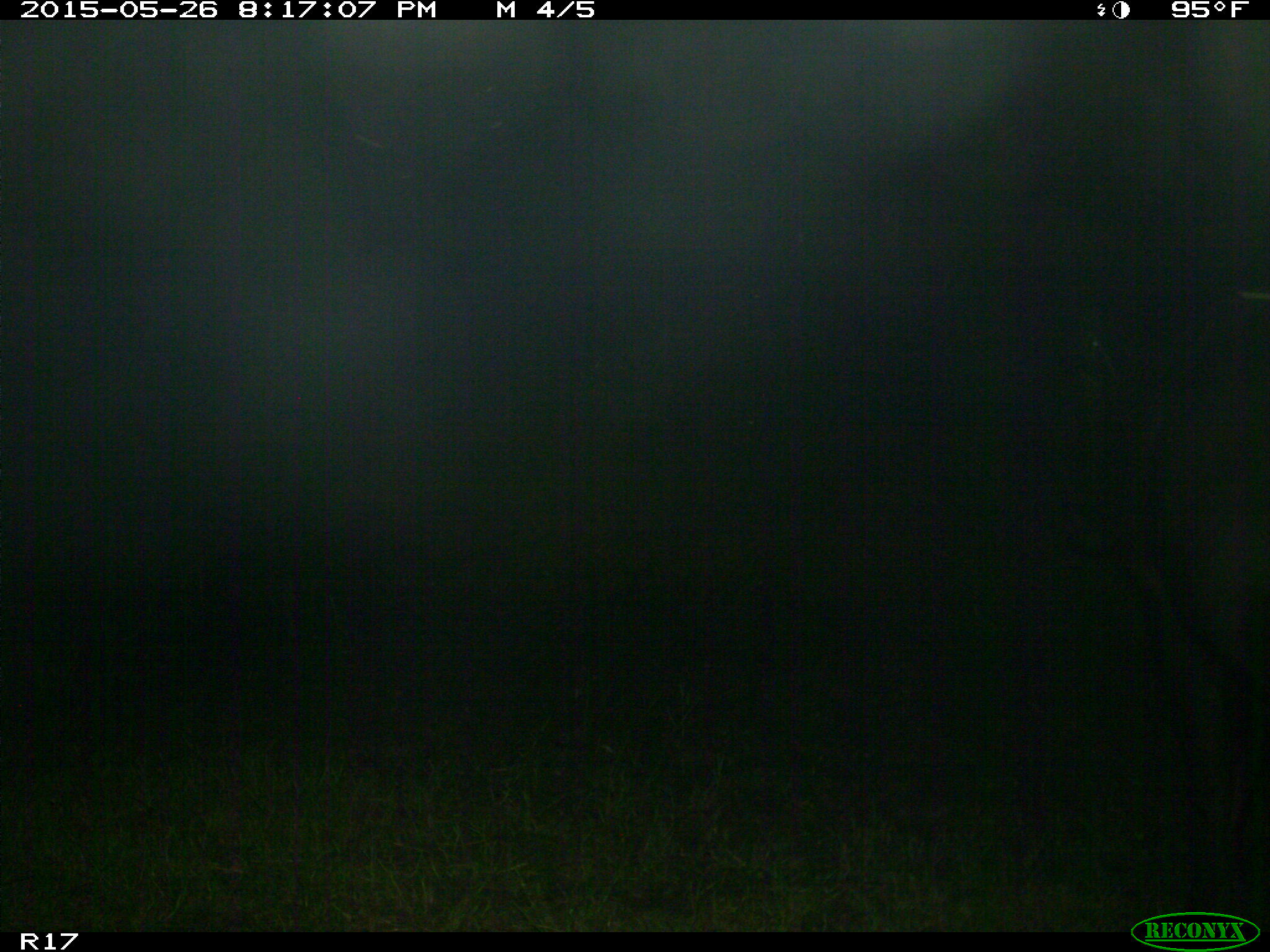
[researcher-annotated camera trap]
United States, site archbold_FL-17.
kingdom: Animalia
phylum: Chordata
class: Mammalia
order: Artiodactyla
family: Bovidae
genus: Bos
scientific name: Bos taurus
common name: domestic cow